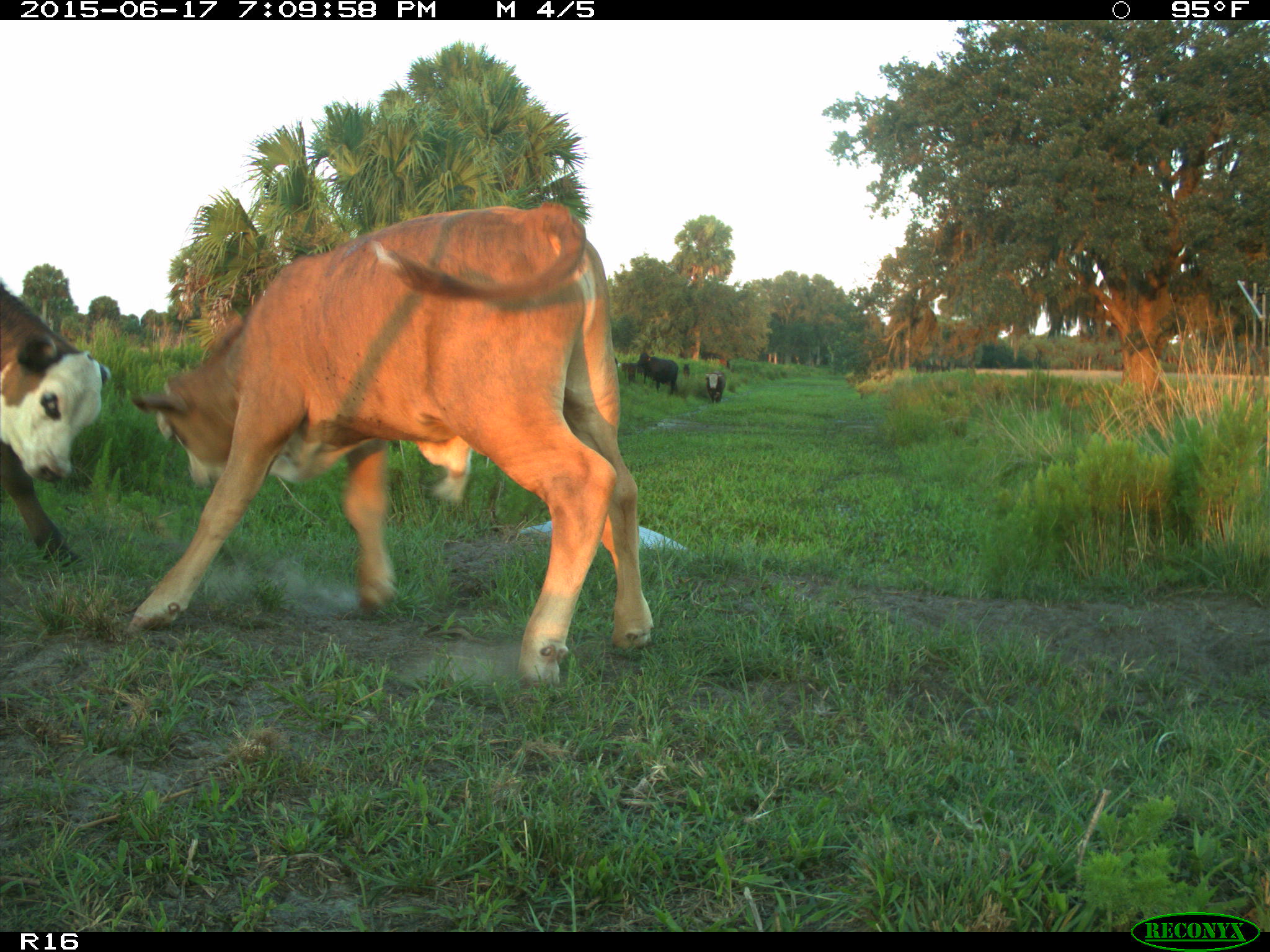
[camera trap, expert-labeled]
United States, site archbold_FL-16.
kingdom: Animalia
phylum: Chordata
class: Mammalia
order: Artiodactyla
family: Bovidae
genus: Bos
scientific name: Bos taurus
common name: domestic cow